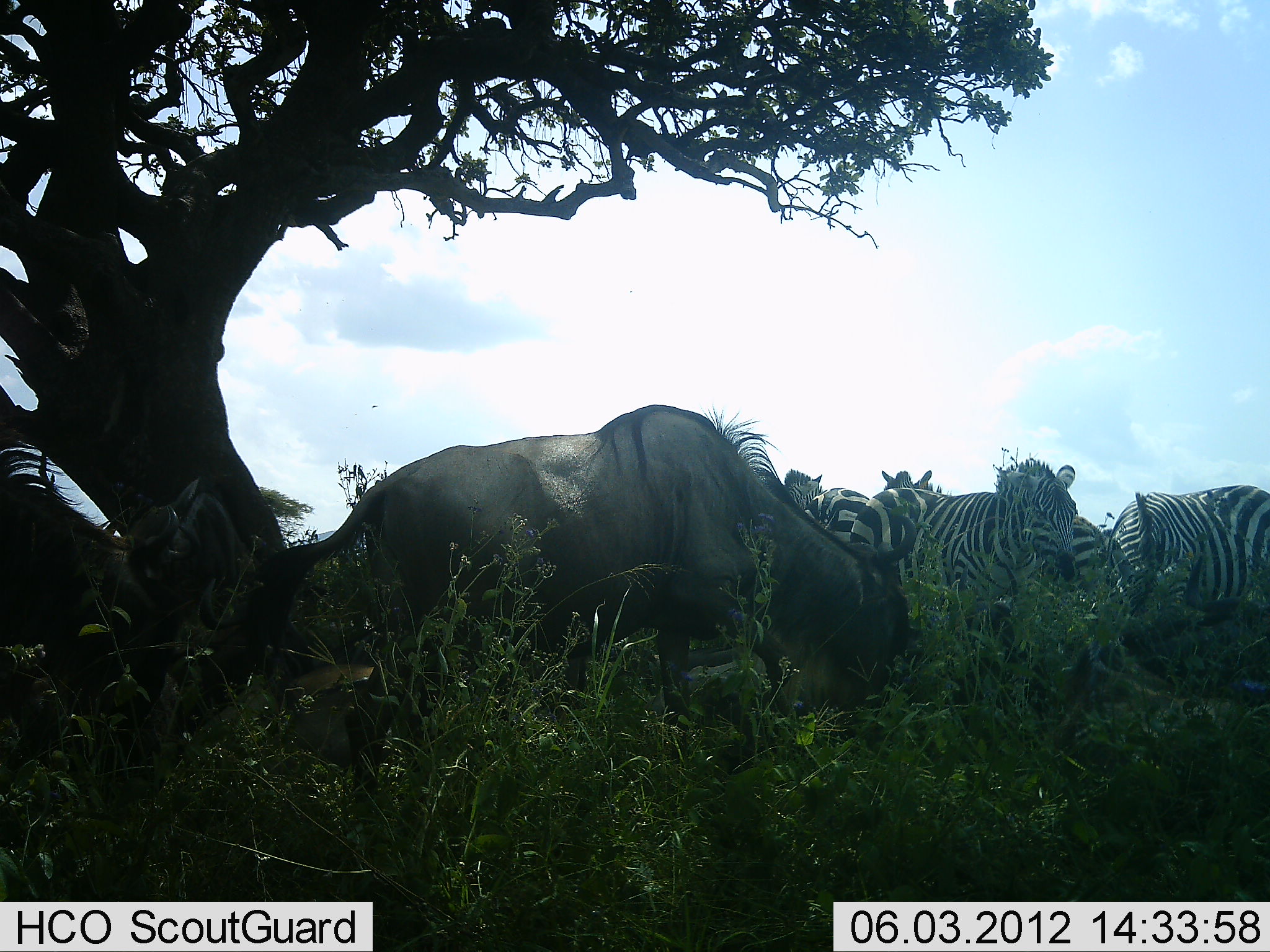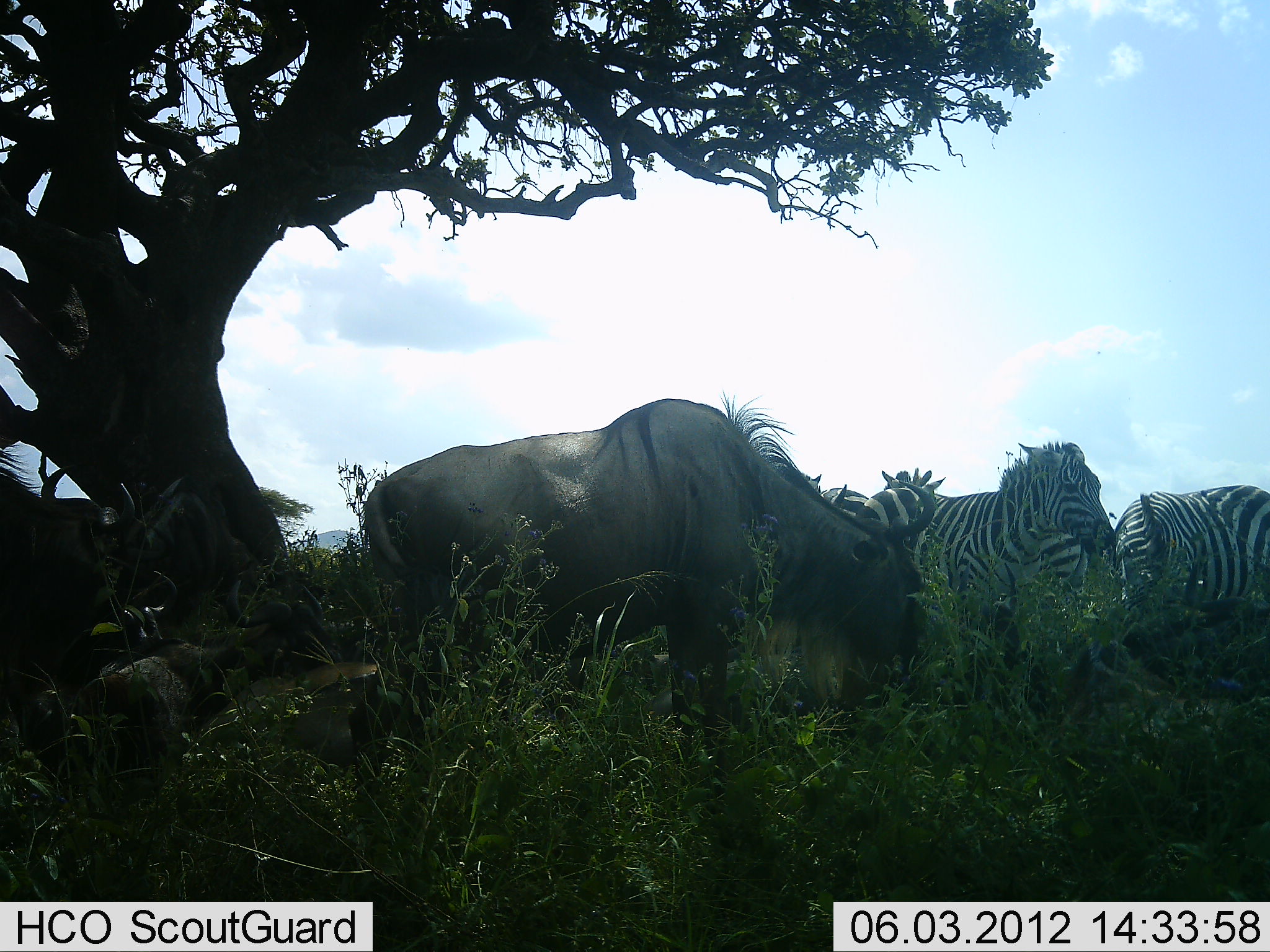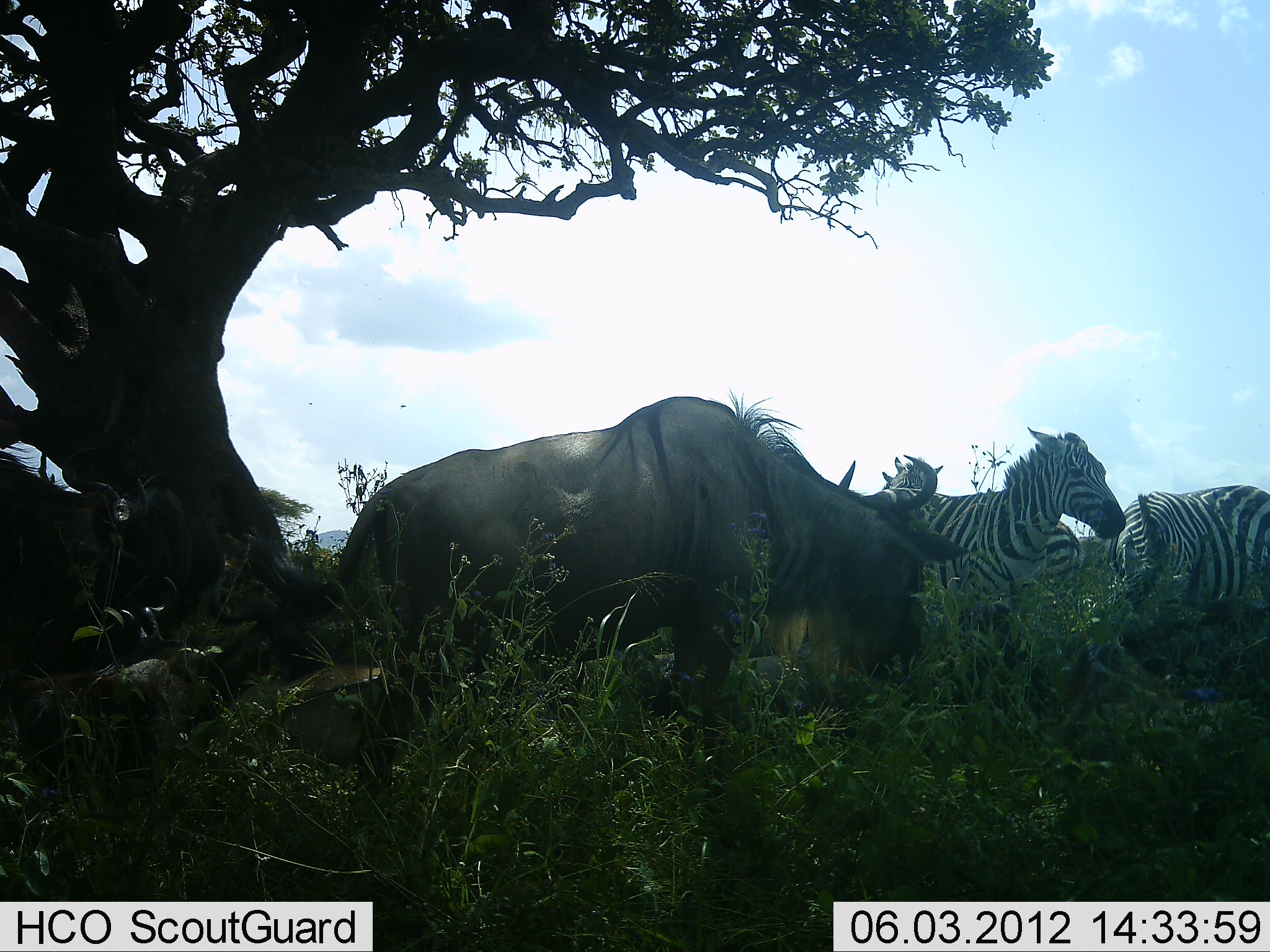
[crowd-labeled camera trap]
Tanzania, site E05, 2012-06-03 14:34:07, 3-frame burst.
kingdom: Animalia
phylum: Chordata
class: Mammalia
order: Artiodactyla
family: Bovidae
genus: Connochaetes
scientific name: Connochaetes taurinus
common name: blue wildebeest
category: wildebeest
Wildebeest (blue wildebeest) (Connochaetes taurinus), count 3. Behavior (volunteer vote fractions): standing 67%, resting 33%, moving 33%, interacting 0%. Young present (vote fraction): 0%. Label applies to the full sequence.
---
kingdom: Animalia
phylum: Chordata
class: Mammalia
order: Perissodactyla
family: Equidae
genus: Equus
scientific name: Equus quagga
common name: plains zebra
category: zebra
Zebra (plains zebra) (Equus quagga), count 4. Behavior (volunteer vote fractions): standing 86%, resting 14%, moving 7%, interacting 0%. Young present (vote fraction): 0%. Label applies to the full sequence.